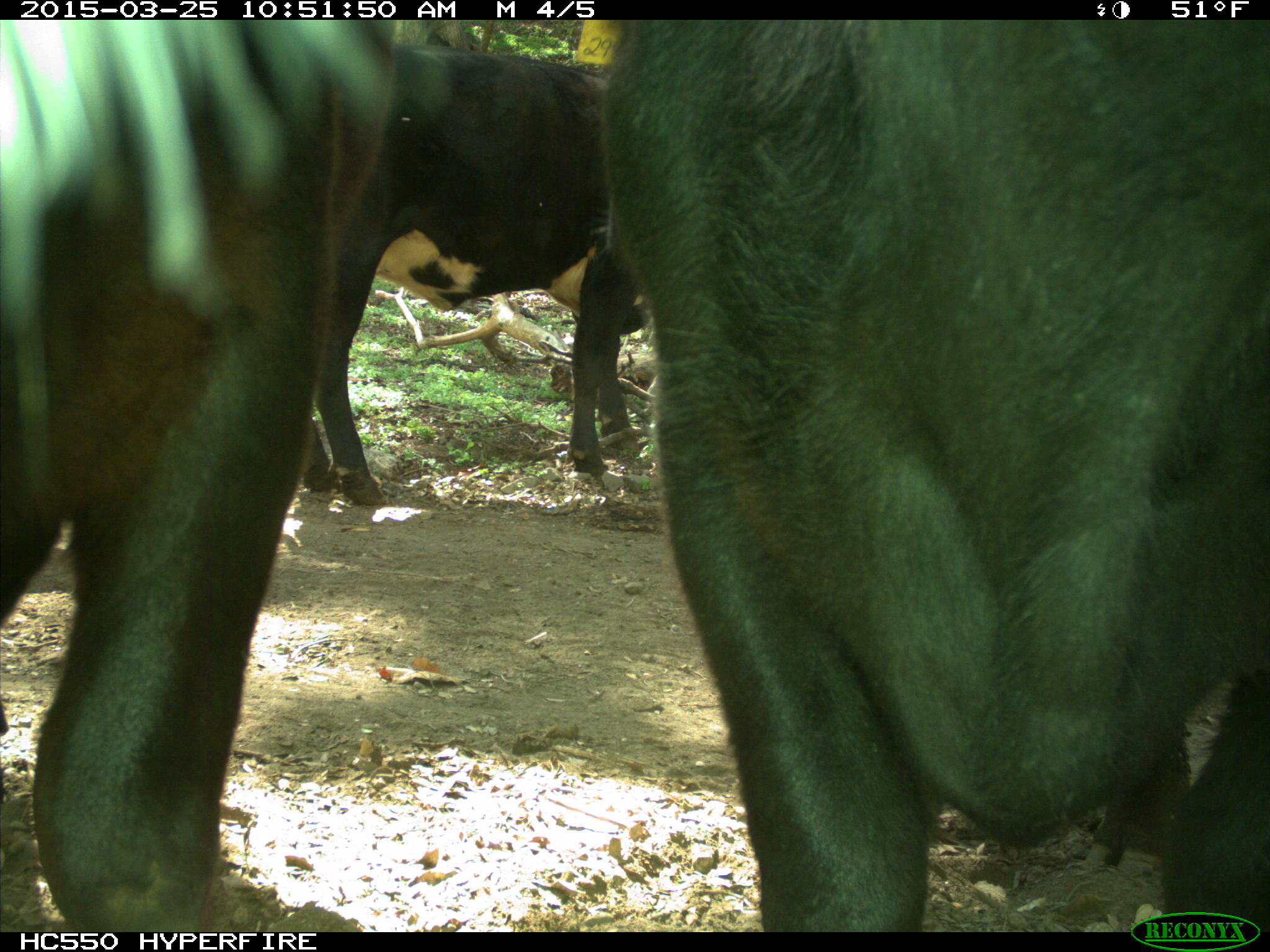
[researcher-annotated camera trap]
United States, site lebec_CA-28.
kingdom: Animalia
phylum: Chordata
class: Mammalia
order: Artiodactyla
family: Bovidae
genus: Bos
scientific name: Bos taurus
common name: domestic cow